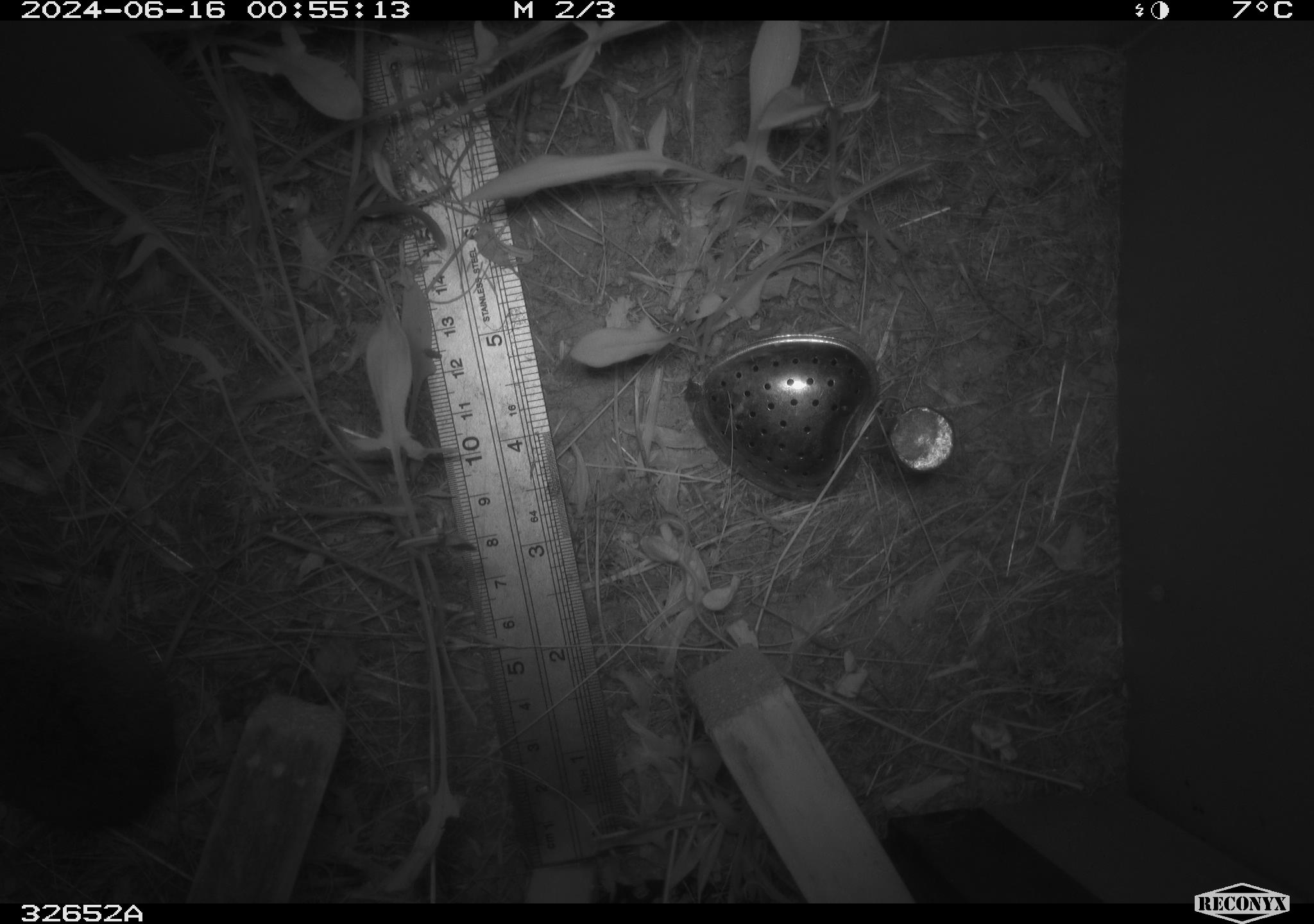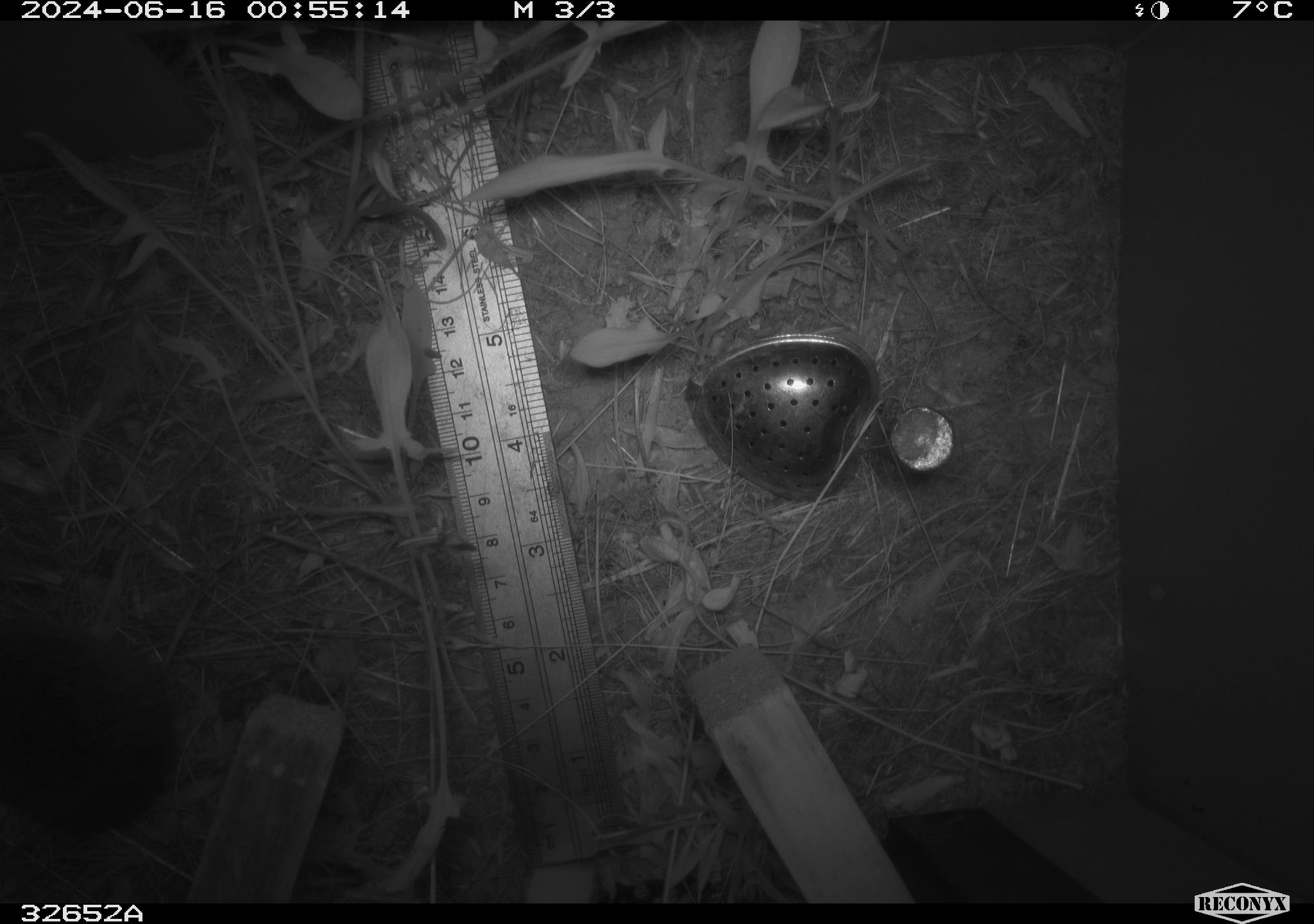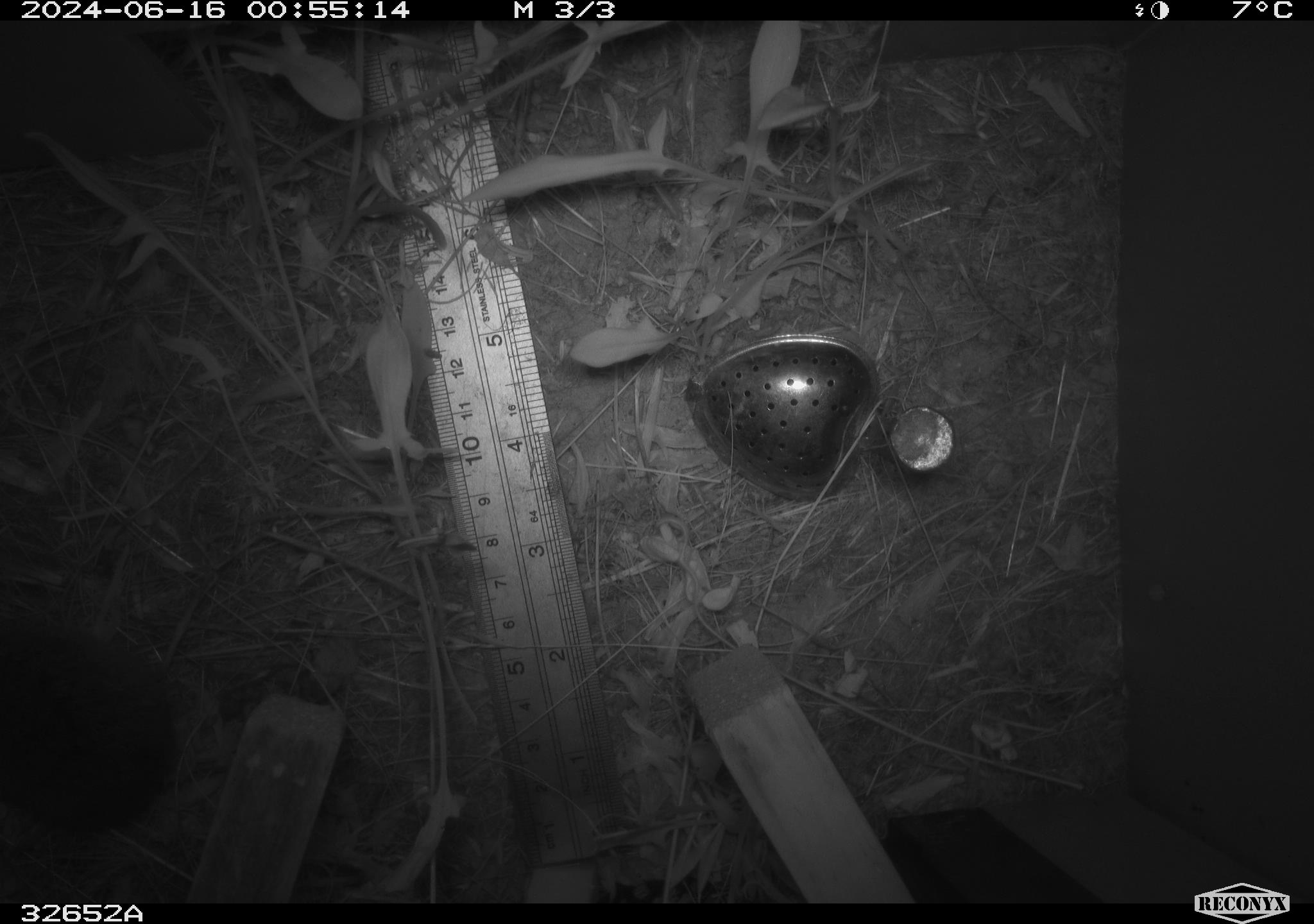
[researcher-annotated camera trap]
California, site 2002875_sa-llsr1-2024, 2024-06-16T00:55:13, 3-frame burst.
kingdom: Animalia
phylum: Chordata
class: Mammalia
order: Rodentia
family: Cricetidae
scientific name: Arvicolinae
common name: voles, lemmings, and muskrats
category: arvicolinae subfamily